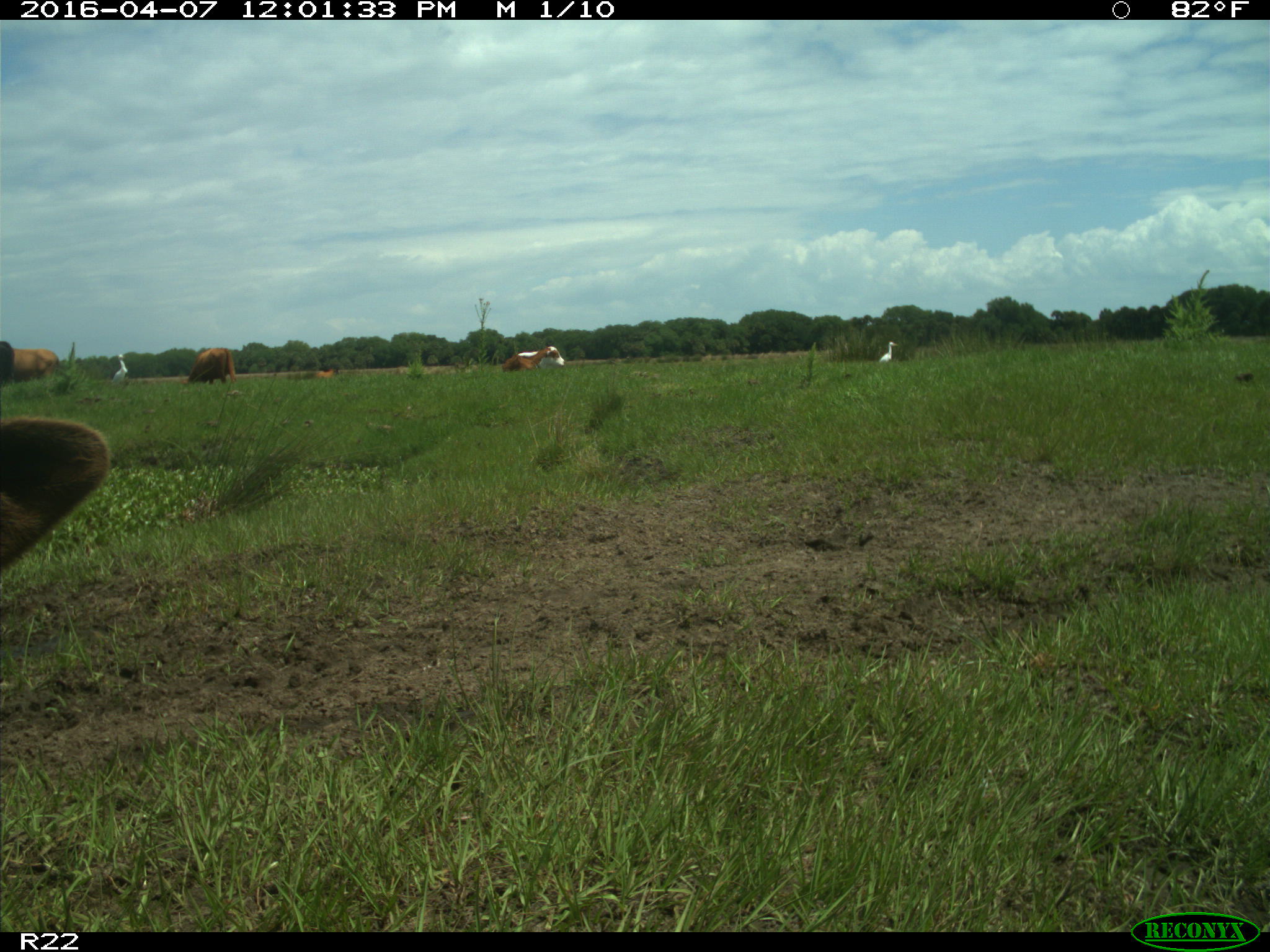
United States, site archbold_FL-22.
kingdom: Animalia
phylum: Chordata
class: Mammalia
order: Artiodactyla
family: Bovidae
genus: Bos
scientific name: Bos taurus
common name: domestic cow